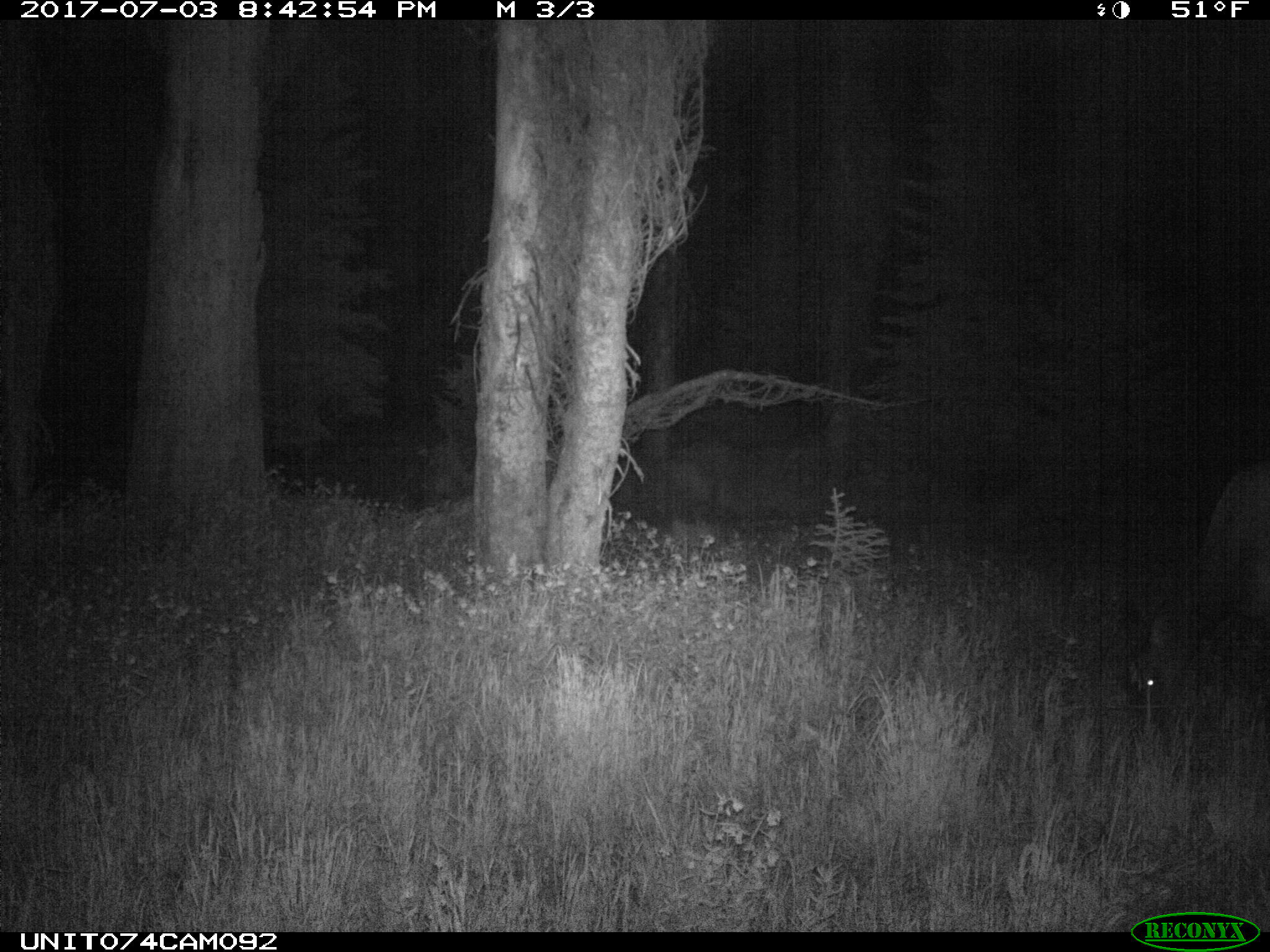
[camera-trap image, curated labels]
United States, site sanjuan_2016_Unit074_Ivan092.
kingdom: Animalia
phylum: Chordata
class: Mammalia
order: Artiodactyla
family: Cervidae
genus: Cervus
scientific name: Cervus elaphus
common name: red deer